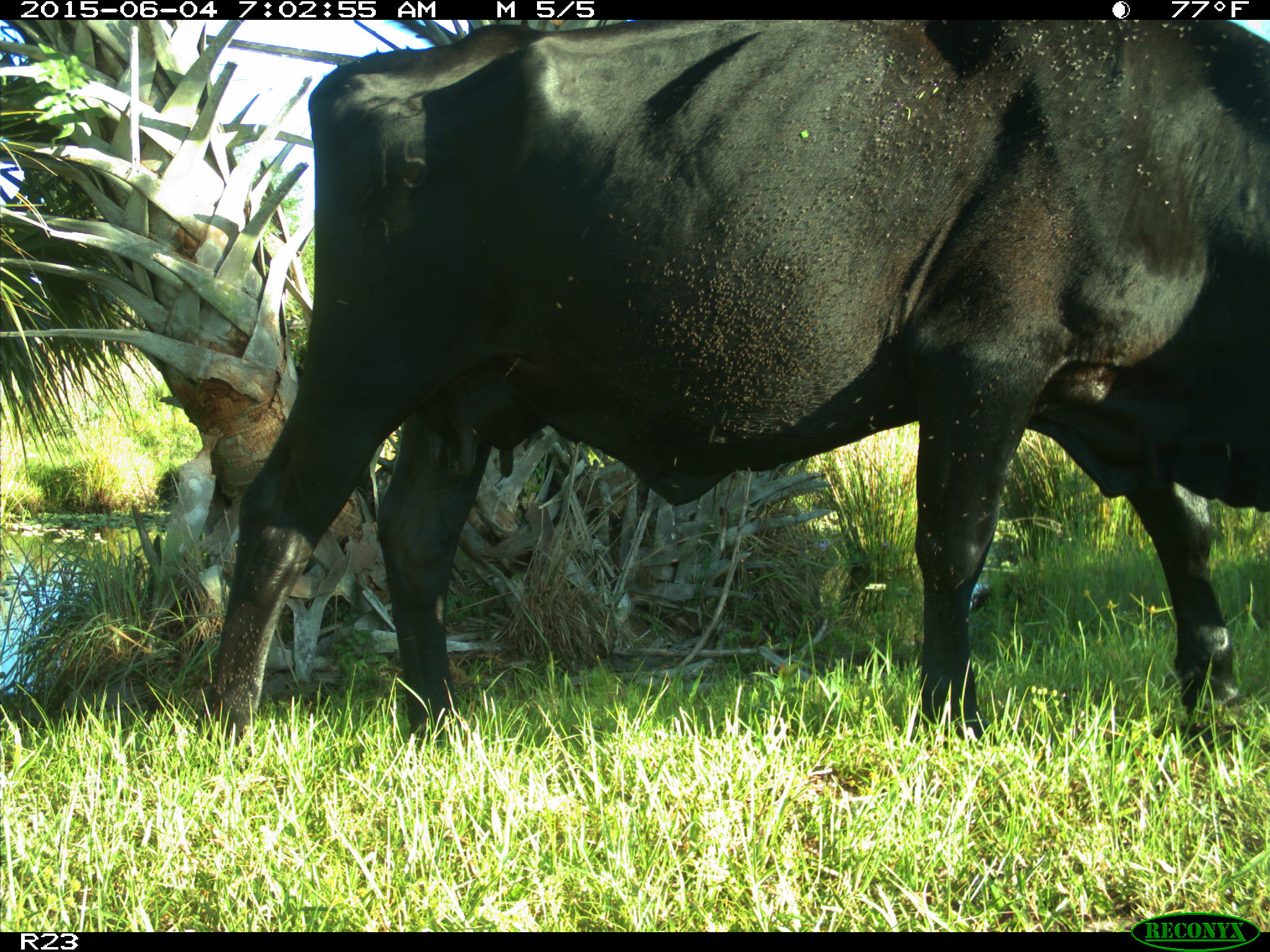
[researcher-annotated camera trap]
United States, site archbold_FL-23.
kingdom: Animalia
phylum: Chordata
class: Mammalia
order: Artiodactyla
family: Bovidae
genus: Bos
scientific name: Bos taurus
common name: domestic cow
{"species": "Bos taurus (domestic cow)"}